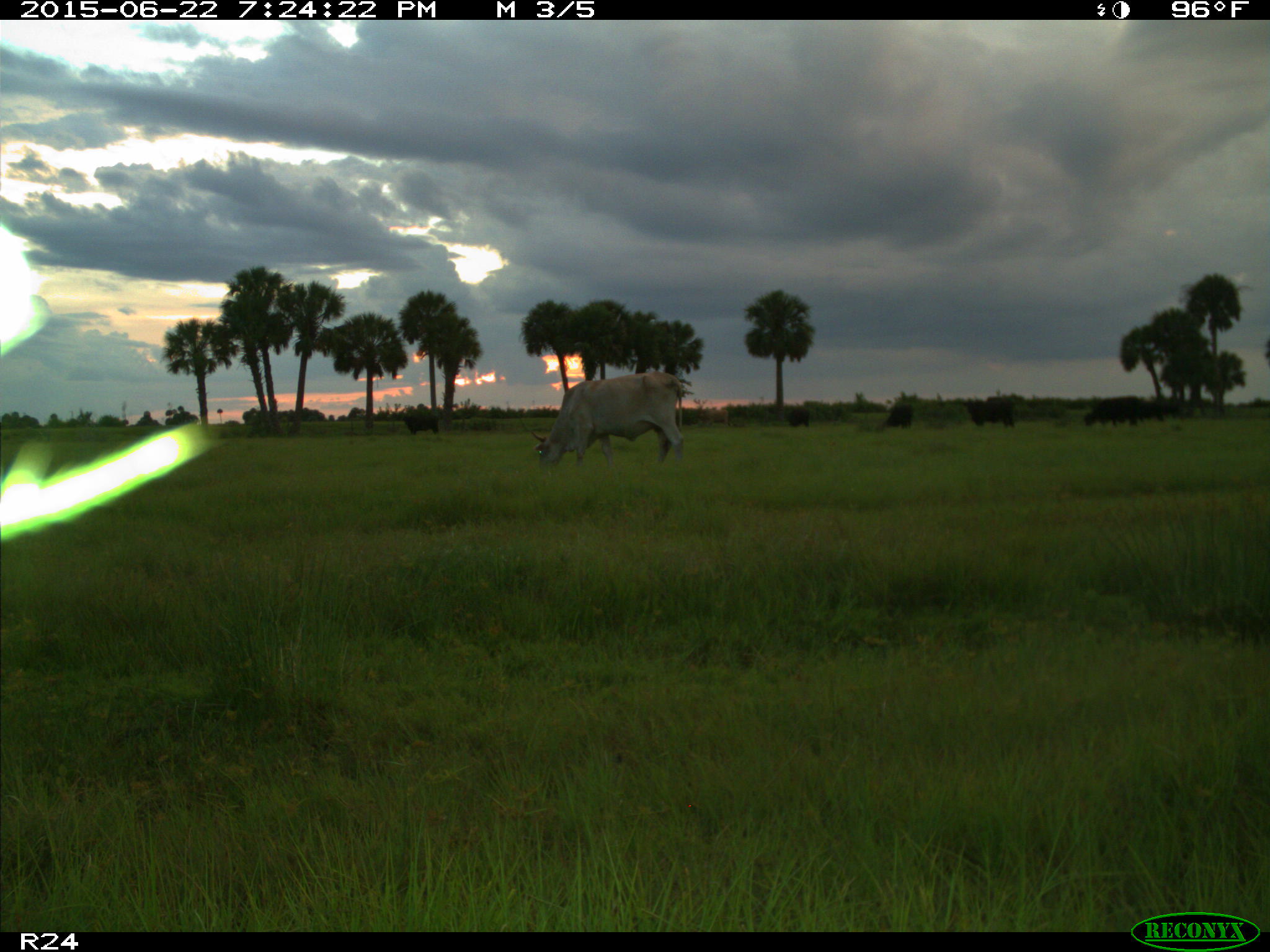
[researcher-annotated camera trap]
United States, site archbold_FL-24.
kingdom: Animalia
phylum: Chordata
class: Mammalia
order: Artiodactyla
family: Bovidae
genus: Bos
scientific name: Bos taurus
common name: domestic cow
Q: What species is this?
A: Bos taurus (domestic cow).